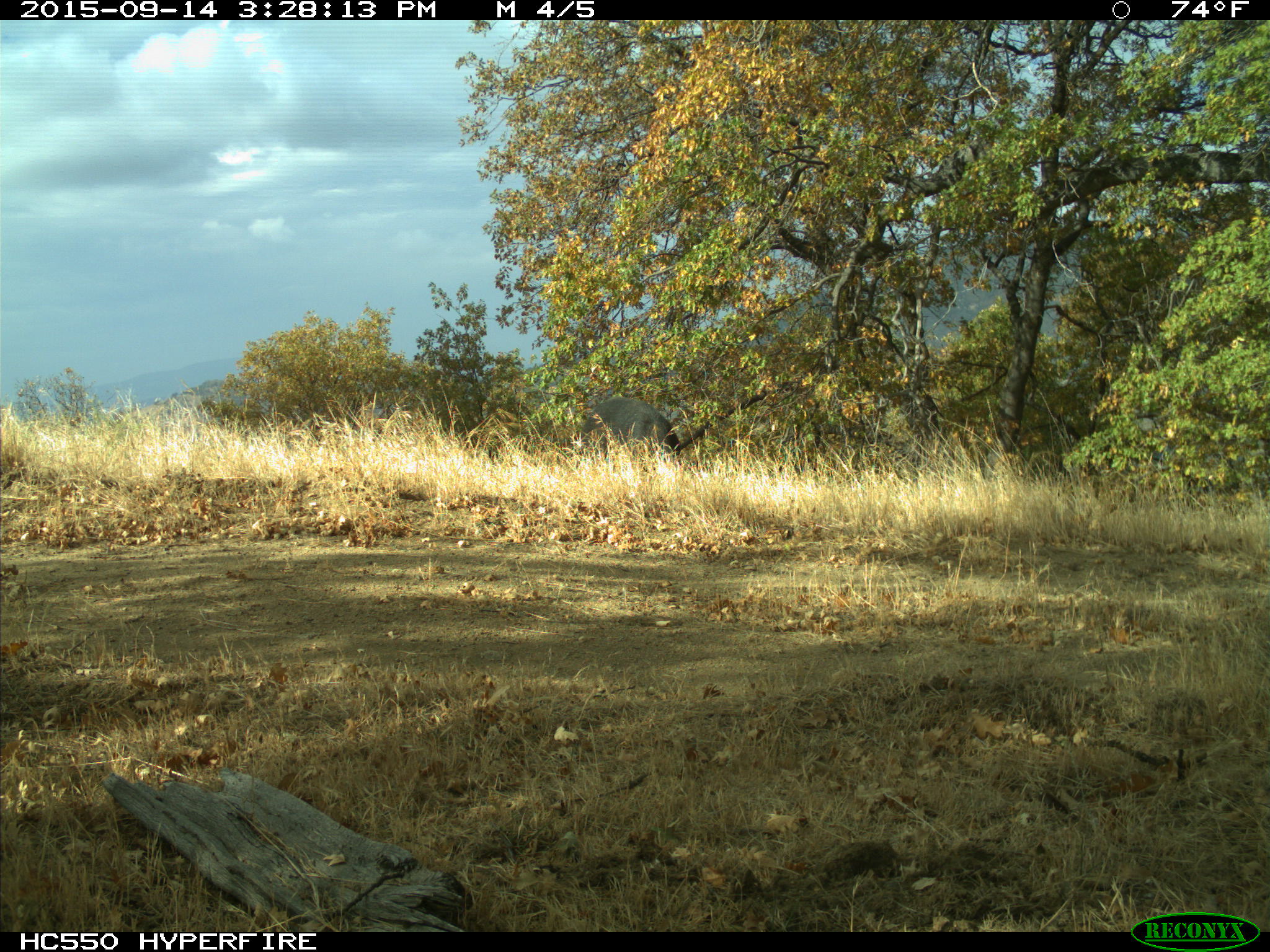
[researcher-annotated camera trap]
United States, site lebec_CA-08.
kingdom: Animalia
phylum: Chordata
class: Mammalia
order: Artiodactyla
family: Suidae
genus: Sus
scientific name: Sus scrofa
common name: wild boar